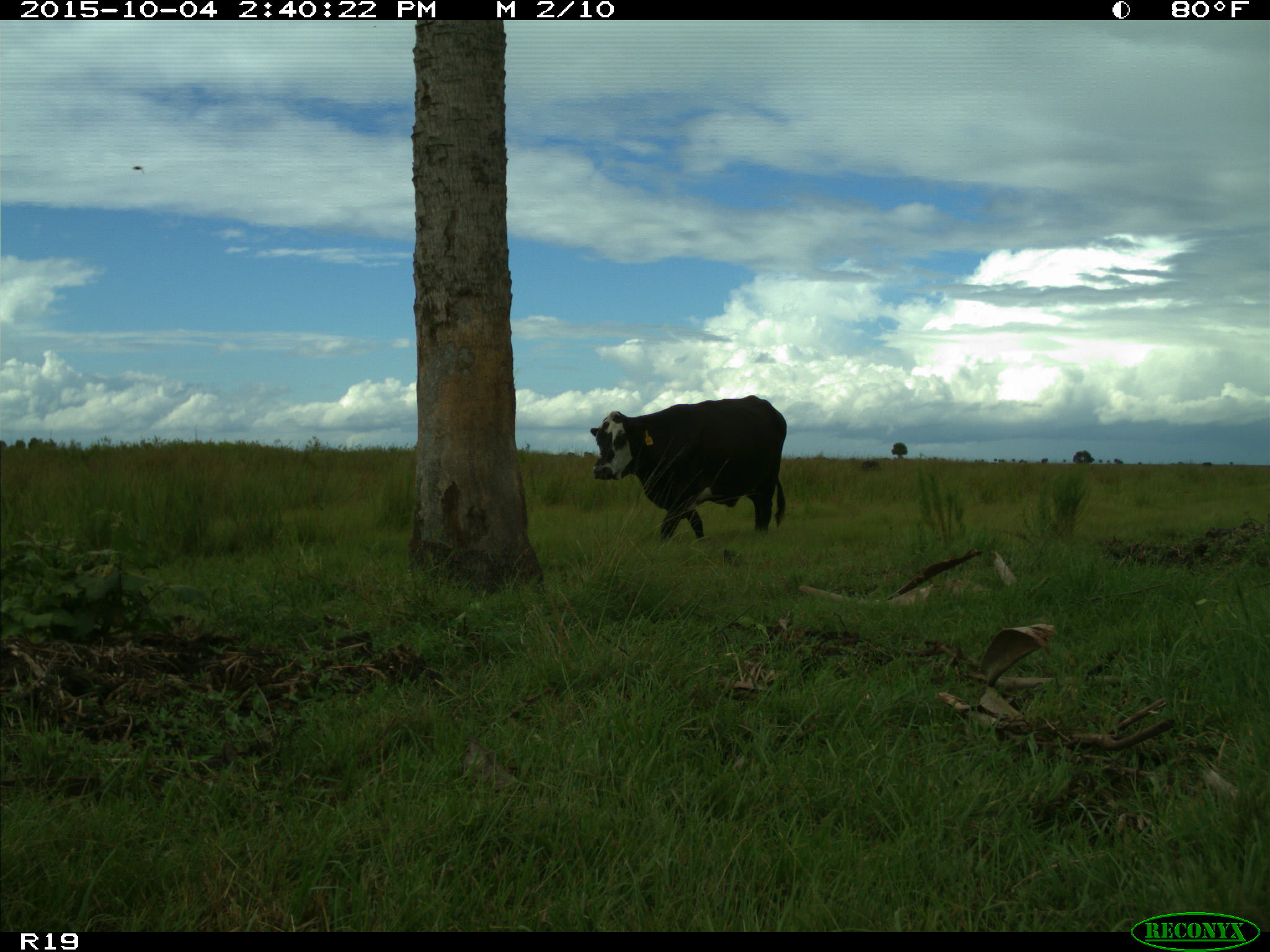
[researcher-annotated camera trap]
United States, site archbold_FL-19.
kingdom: Animalia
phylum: Chordata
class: Mammalia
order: Artiodactyla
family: Bovidae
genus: Bos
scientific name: Bos taurus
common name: domestic cow